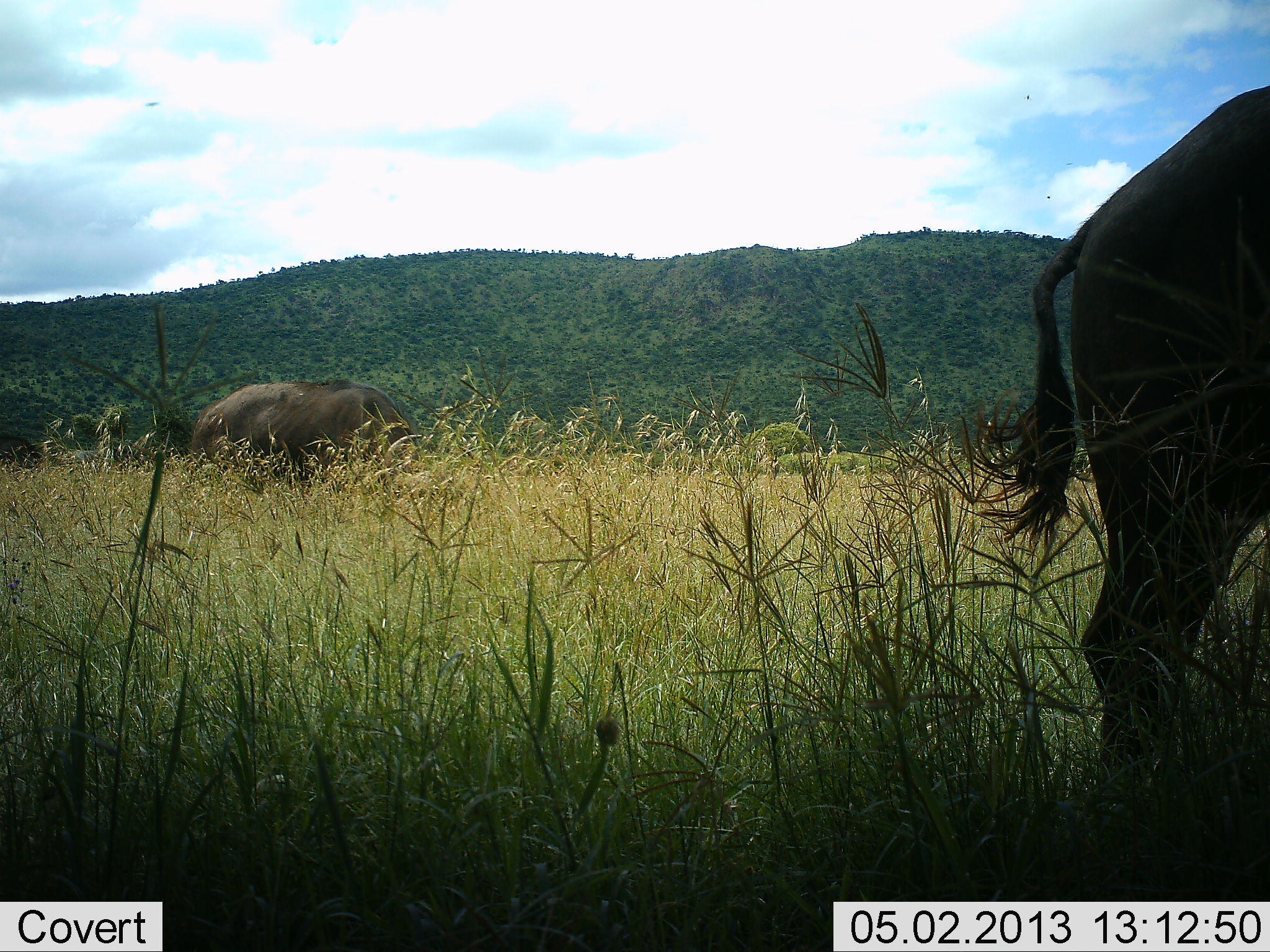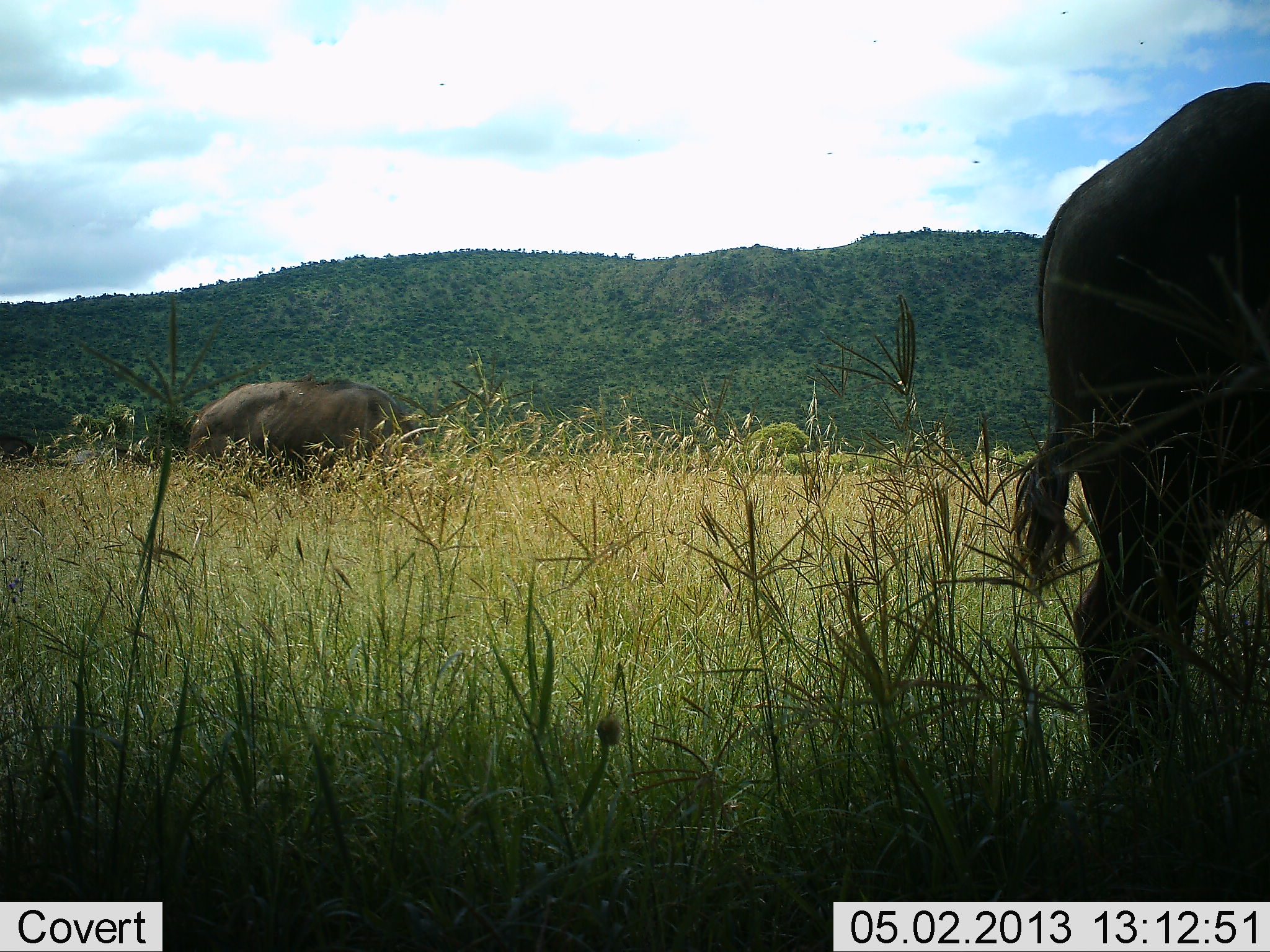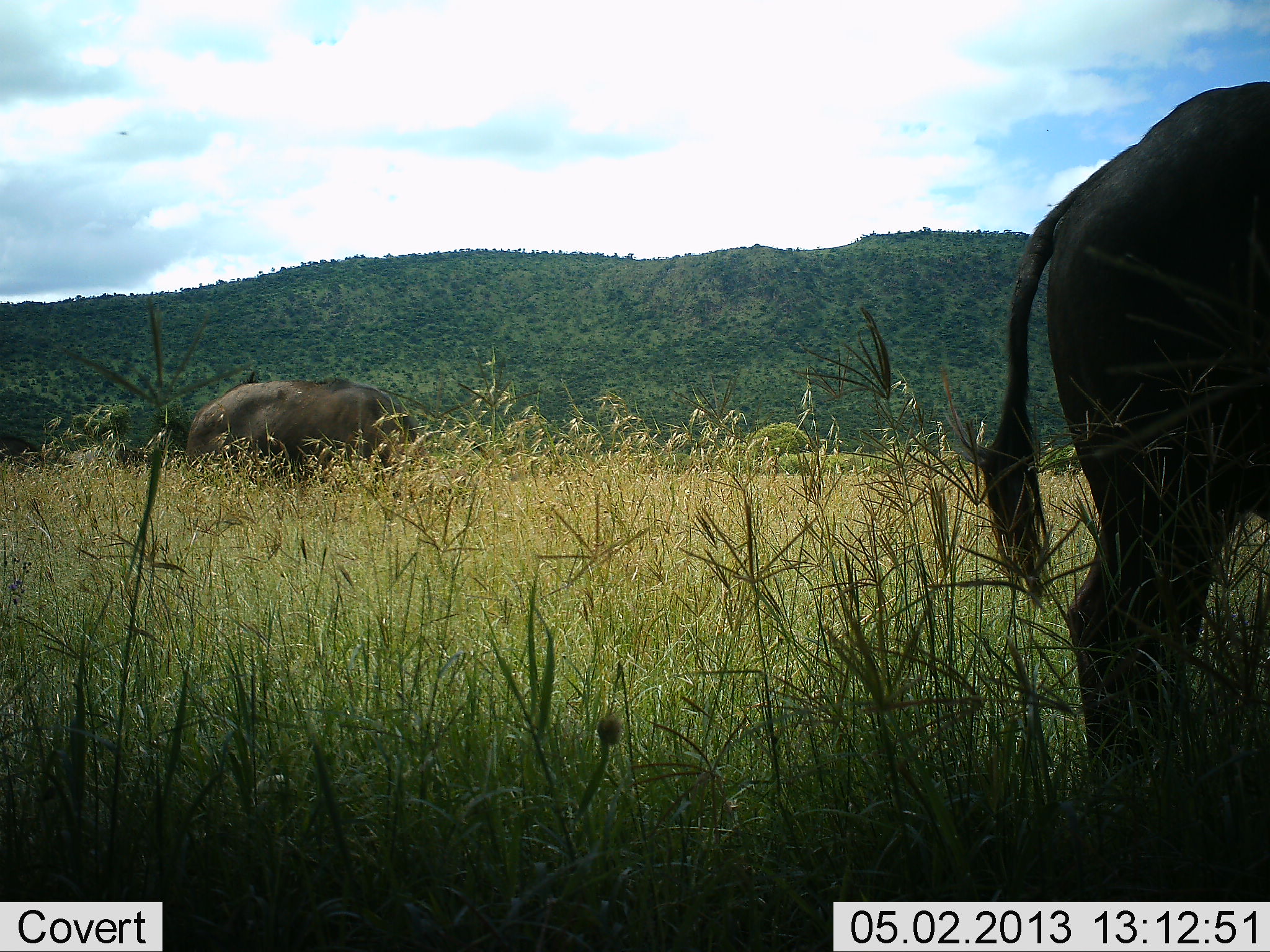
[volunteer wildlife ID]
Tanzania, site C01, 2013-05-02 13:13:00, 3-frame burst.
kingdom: Animalia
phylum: Chordata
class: Mammalia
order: Artiodactyla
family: Bovidae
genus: Syncerus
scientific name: Syncerus caffer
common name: cape buffalo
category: buffalo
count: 2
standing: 67%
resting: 0%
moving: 0%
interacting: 0%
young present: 0%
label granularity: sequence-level